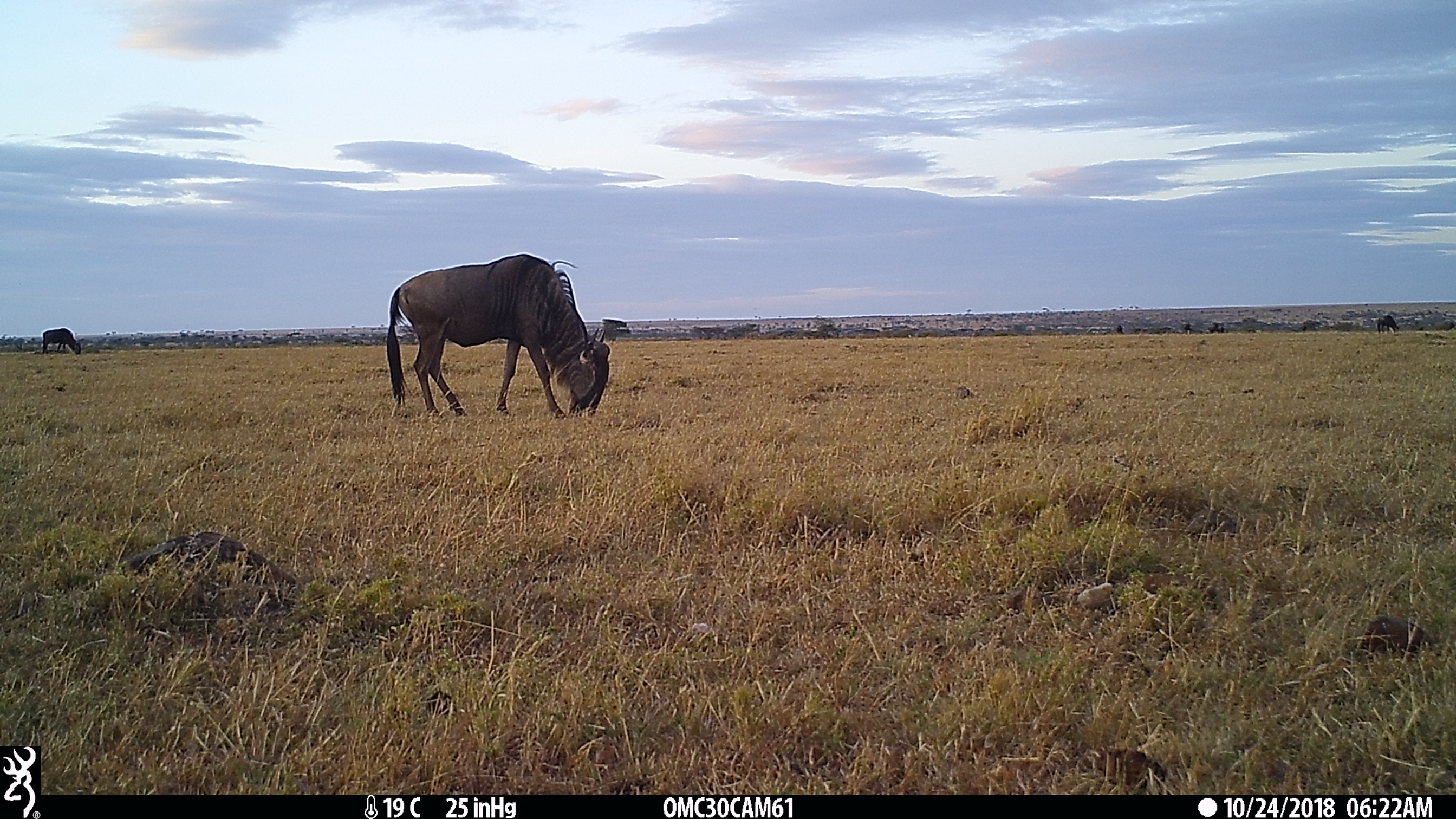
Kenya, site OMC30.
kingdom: Animalia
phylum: Chordata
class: Mammalia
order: Artiodactyla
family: Bovidae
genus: Connochaetes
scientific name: Connochaetes taurinus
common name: blue wildebeest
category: wildebeest